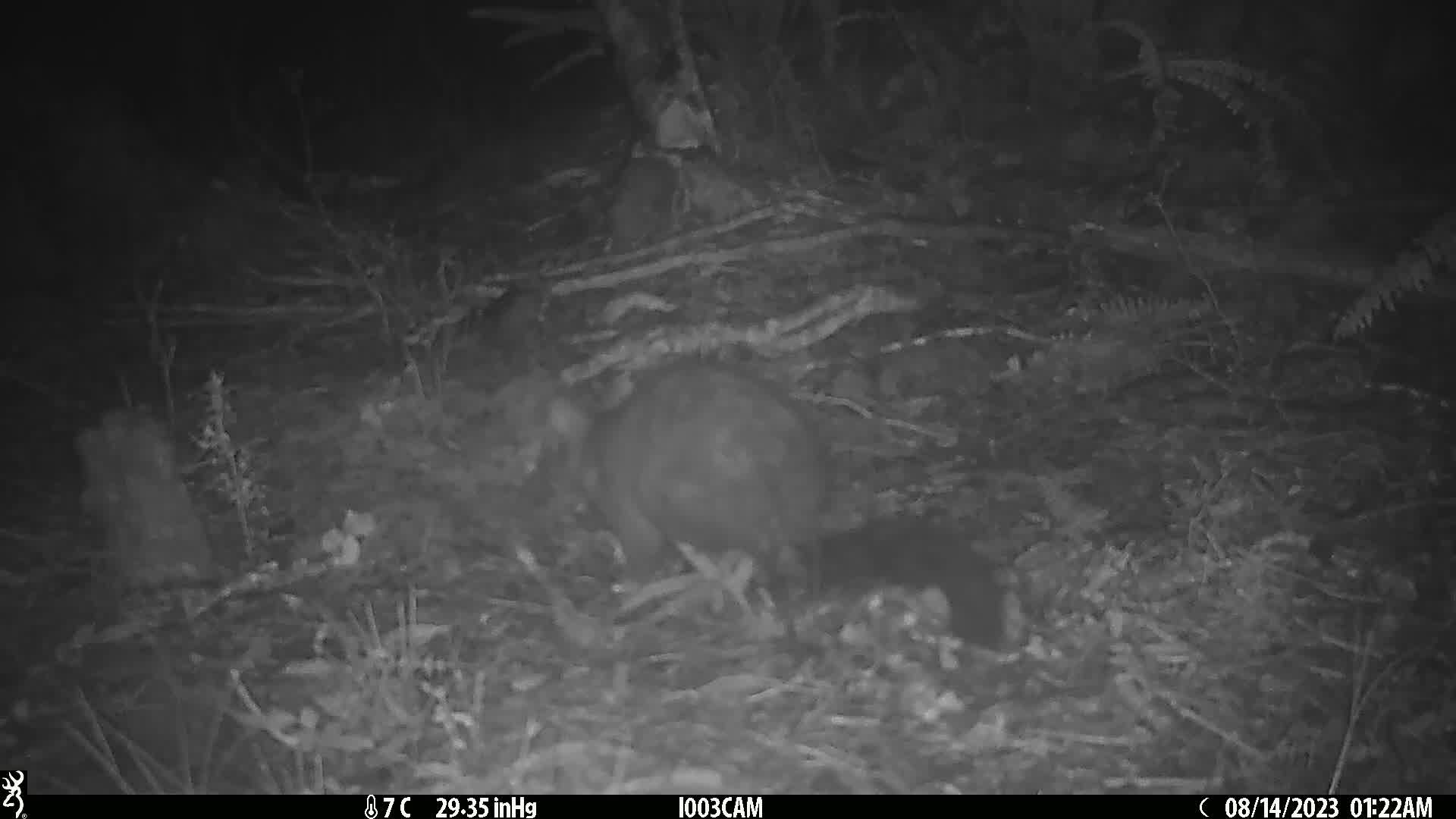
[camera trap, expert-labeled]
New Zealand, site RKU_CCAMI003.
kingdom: Animalia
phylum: Chordata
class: Mammalia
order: Diprotodontia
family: Phalangeridae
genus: Trichosurus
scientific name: Trichosurus vulpecula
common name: common brushtail possum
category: possum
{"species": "possum (common brushtail possum) (Trichosurus vulpecula)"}